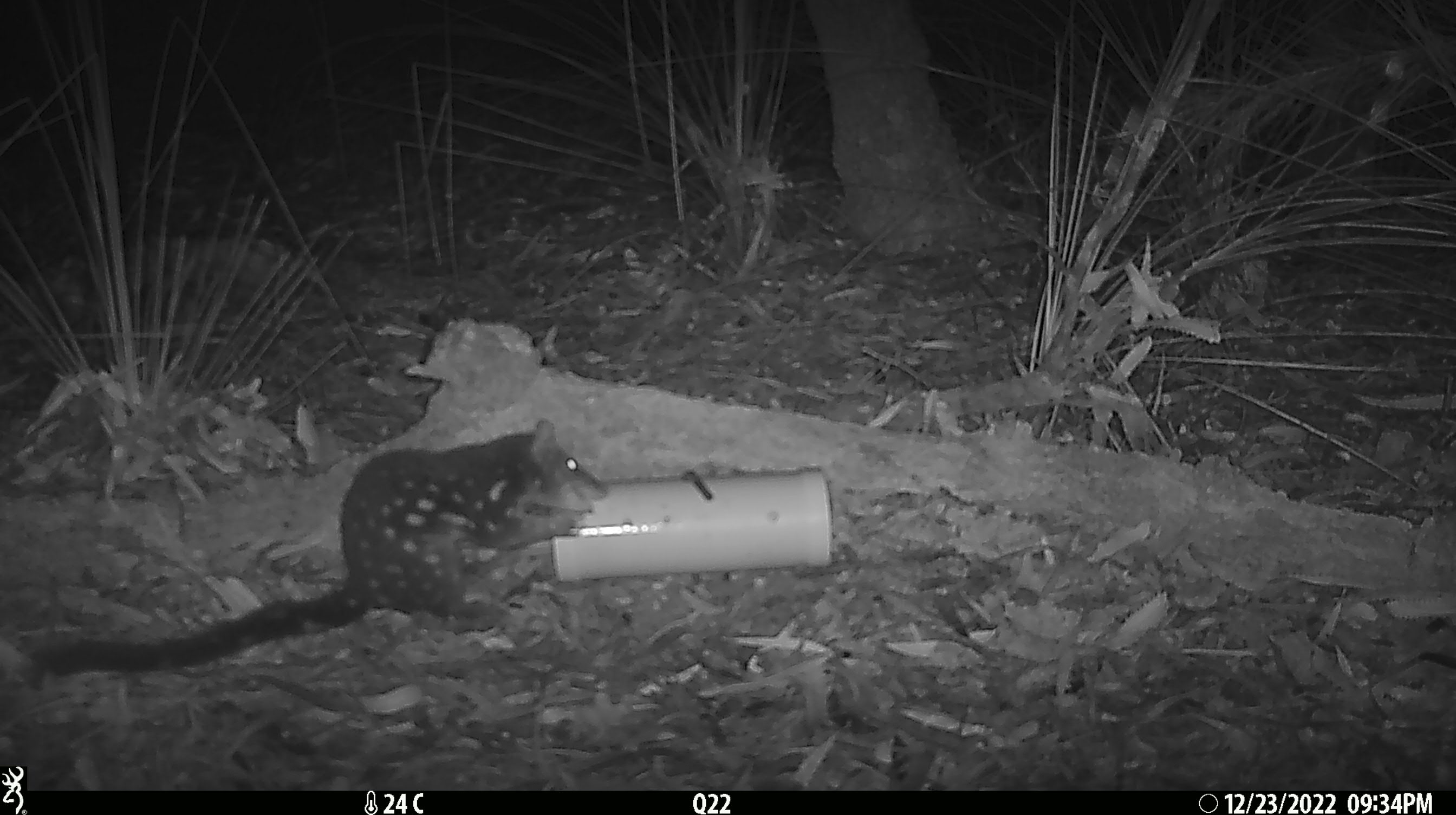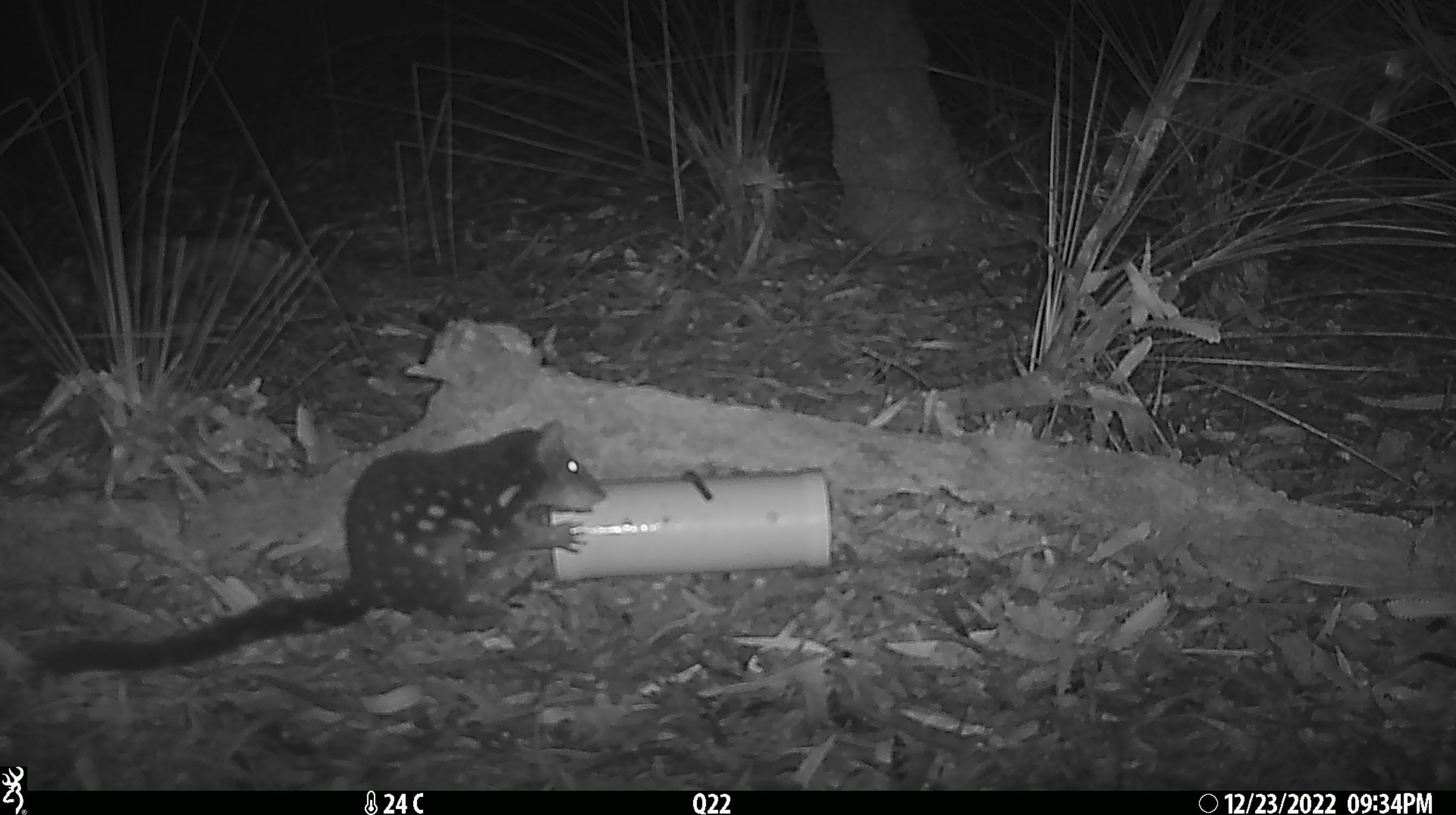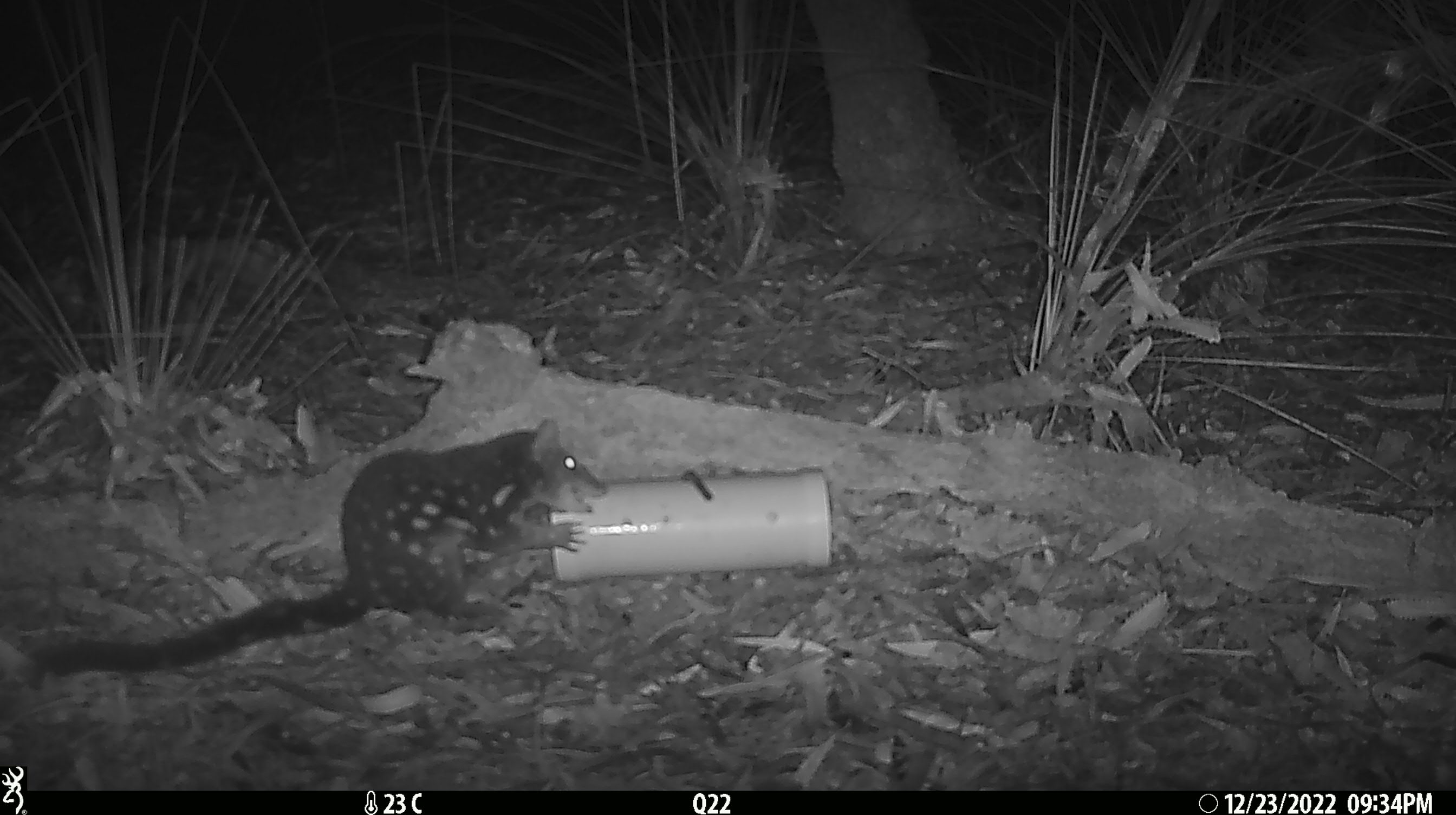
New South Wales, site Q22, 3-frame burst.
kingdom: Animalia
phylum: Chordata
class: Mammalia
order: Dasyuromorphia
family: Dasyuridae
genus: Dasyurus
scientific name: Dasyurus maculatus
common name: spotted-tailed quoll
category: quoll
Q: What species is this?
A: Quoll (spotted-tailed quoll) (Dasyurus maculatus).